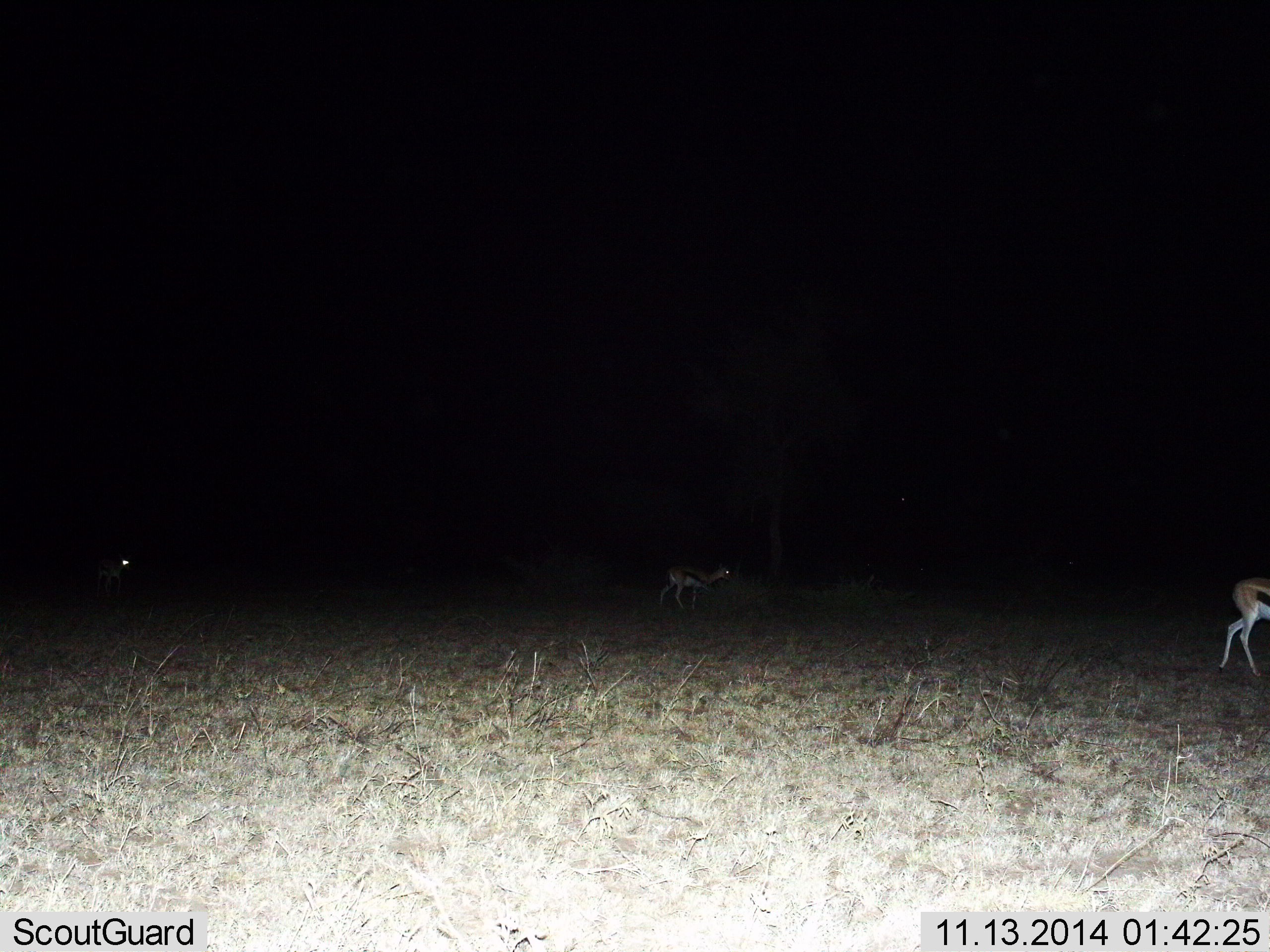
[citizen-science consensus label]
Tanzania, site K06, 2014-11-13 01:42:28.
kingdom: Animalia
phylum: Chordata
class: Mammalia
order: Artiodactyla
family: Bovidae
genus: Eudorcas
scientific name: Eudorcas thomsonii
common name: thomson's gazelle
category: gazellethomsons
Gazellethomsons (thomson's gazelle) (Eudorcas thomsonii), count 3. Behavior (volunteer vote fractions): standing 36%, resting 0%, moving 82%, interacting 0%. Young present (vote fraction): 0%. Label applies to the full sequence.